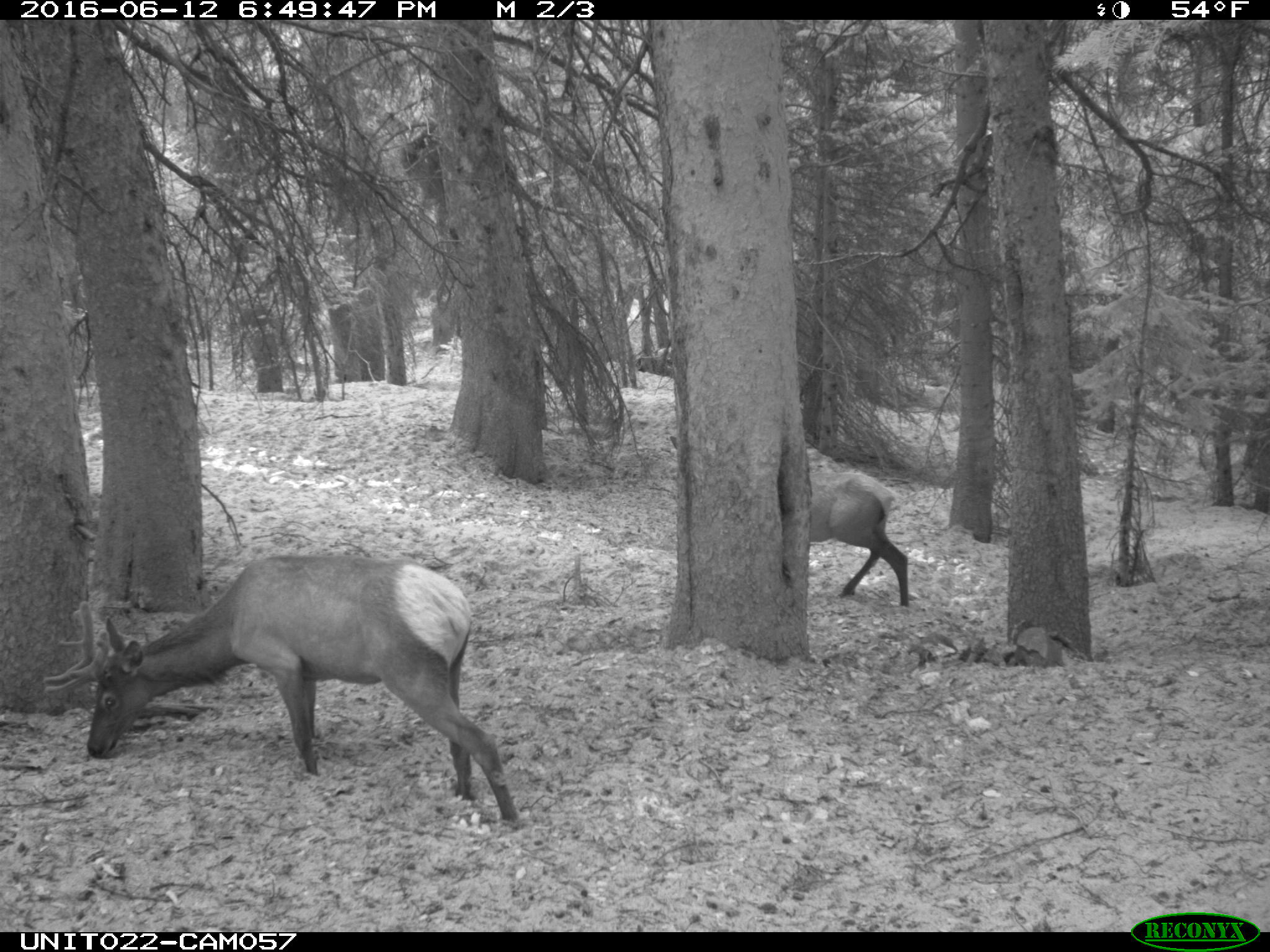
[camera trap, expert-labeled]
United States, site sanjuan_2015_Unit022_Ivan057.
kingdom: Animalia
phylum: Chordata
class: Mammalia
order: Artiodactyla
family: Cervidae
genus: Cervus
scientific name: Cervus elaphus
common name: red deer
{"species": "Cervus elaphus (red deer)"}